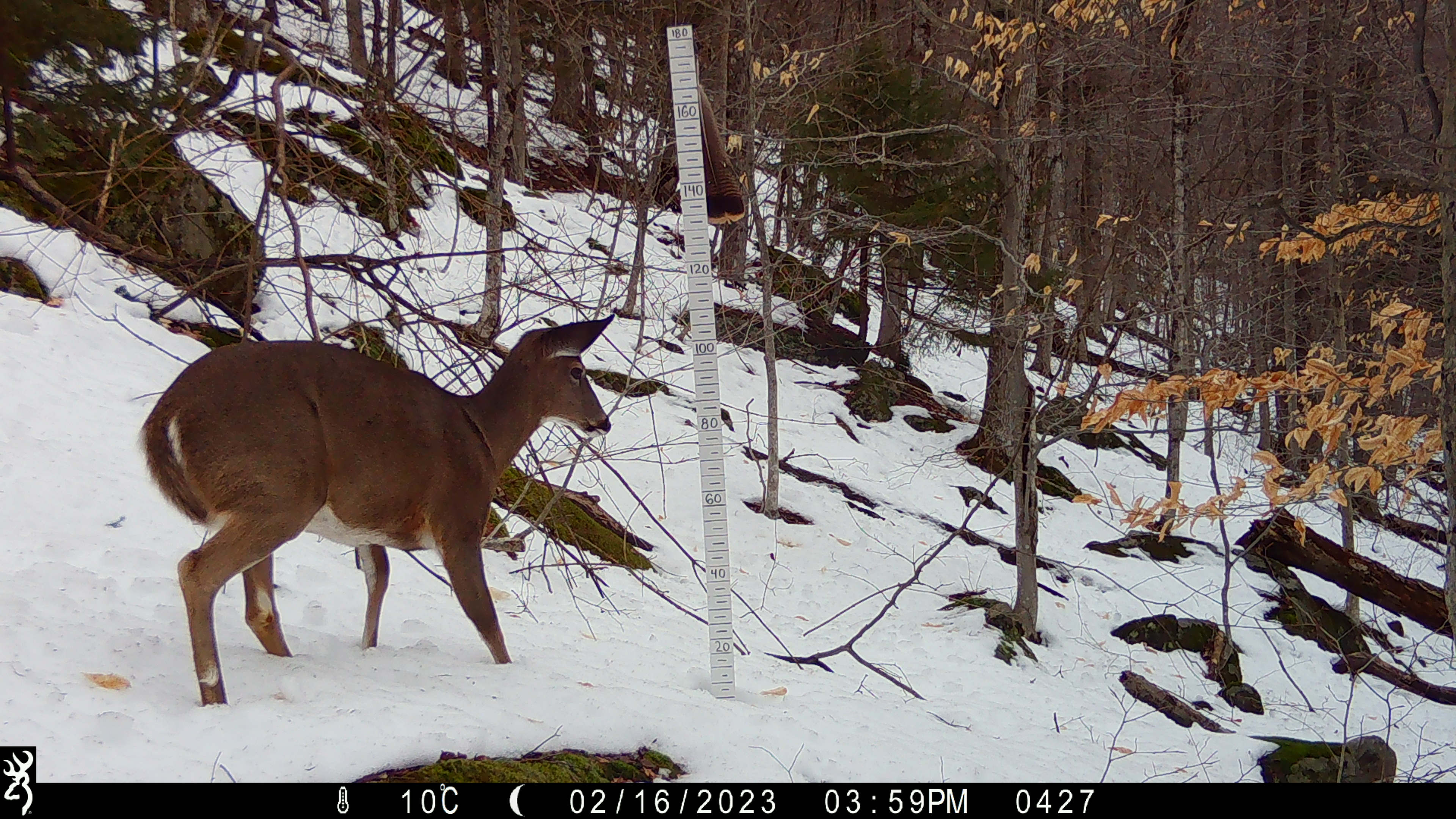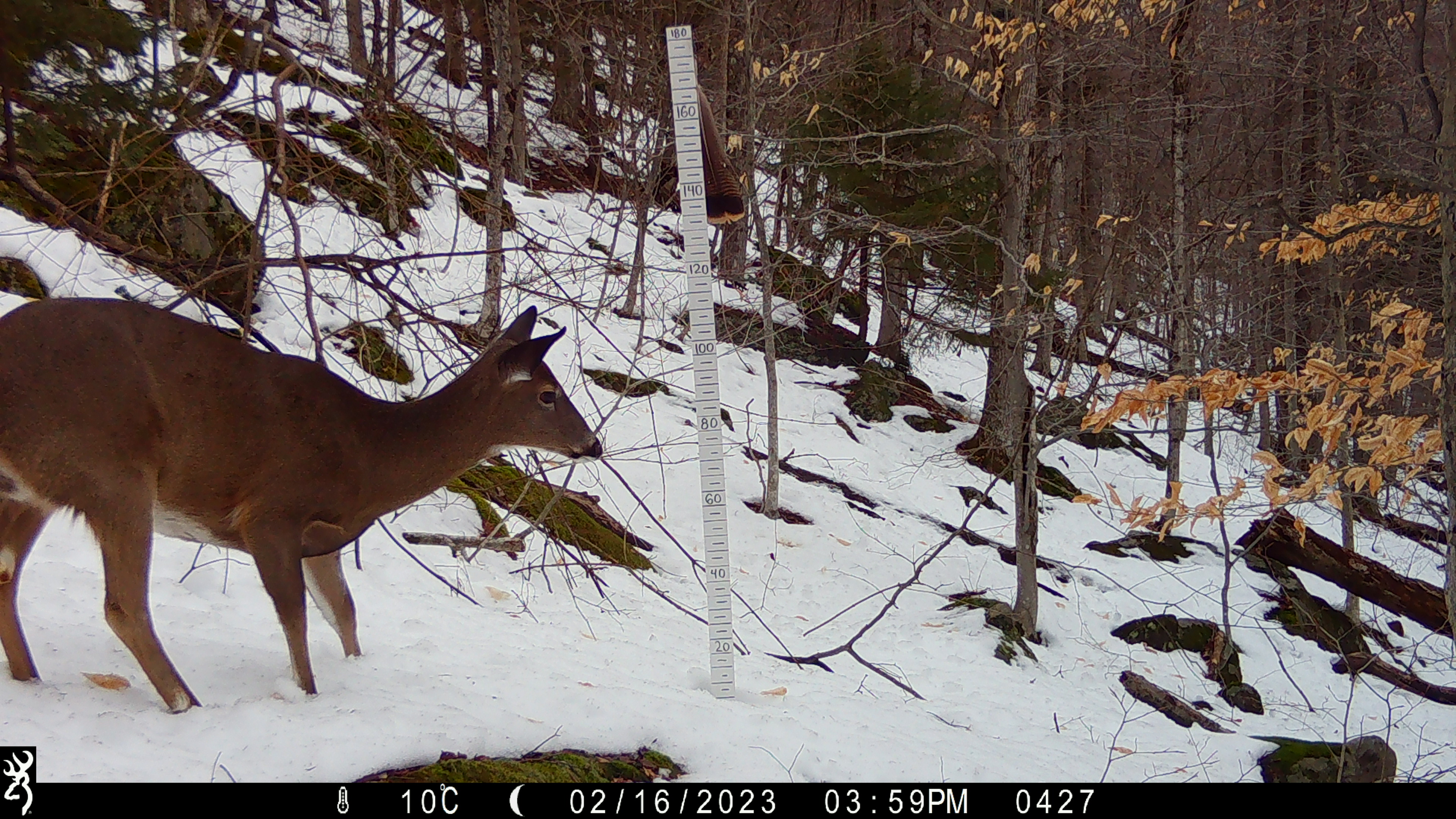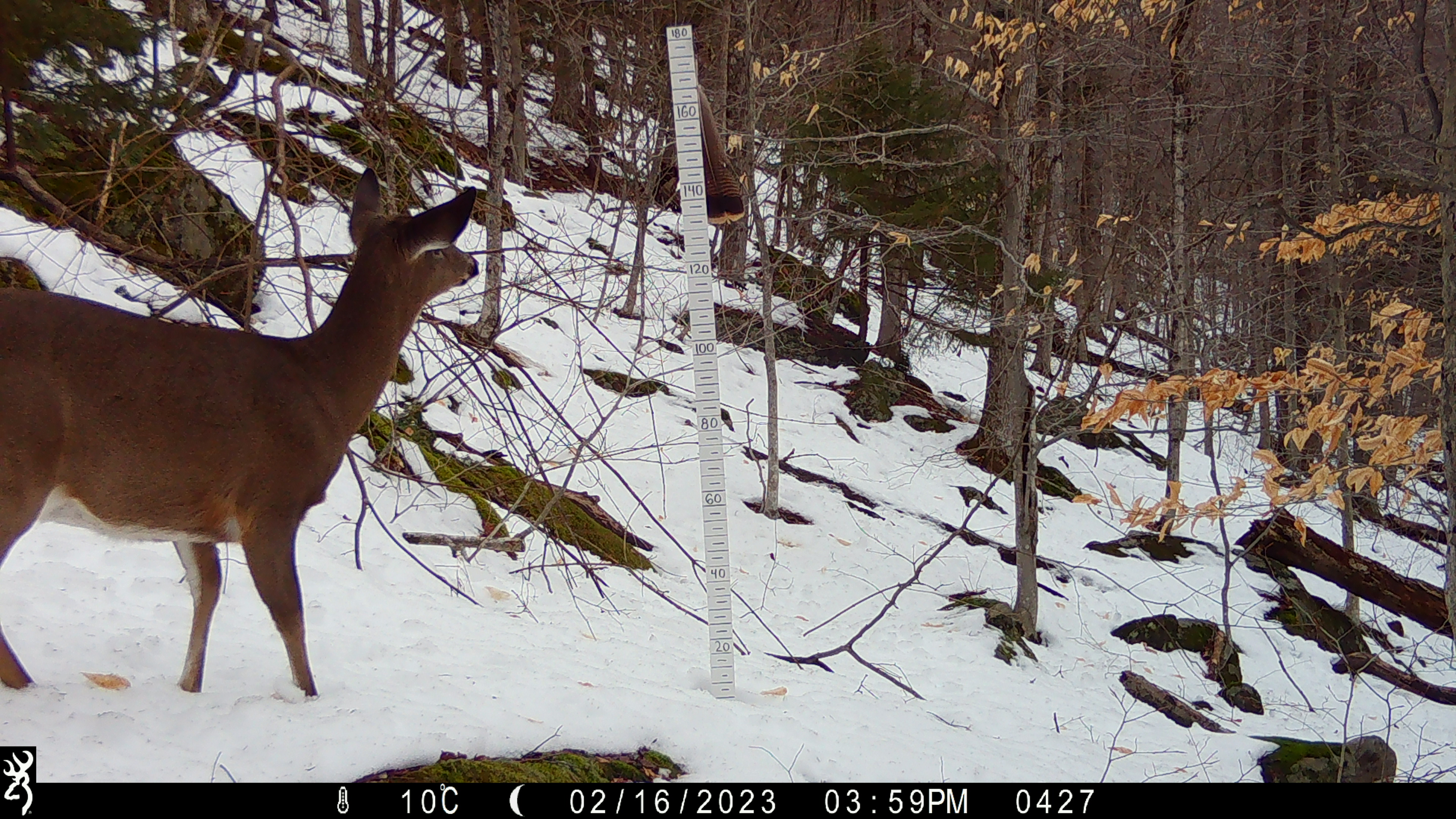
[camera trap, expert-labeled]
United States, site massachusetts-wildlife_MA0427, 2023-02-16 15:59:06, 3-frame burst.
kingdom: Animalia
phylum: Chordata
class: Mammalia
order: Artiodactyla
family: Cervidae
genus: Odocoileus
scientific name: Odocoileus virginianus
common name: white-tailed deer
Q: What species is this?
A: White-tailed deer (Odocoileus virginianus).